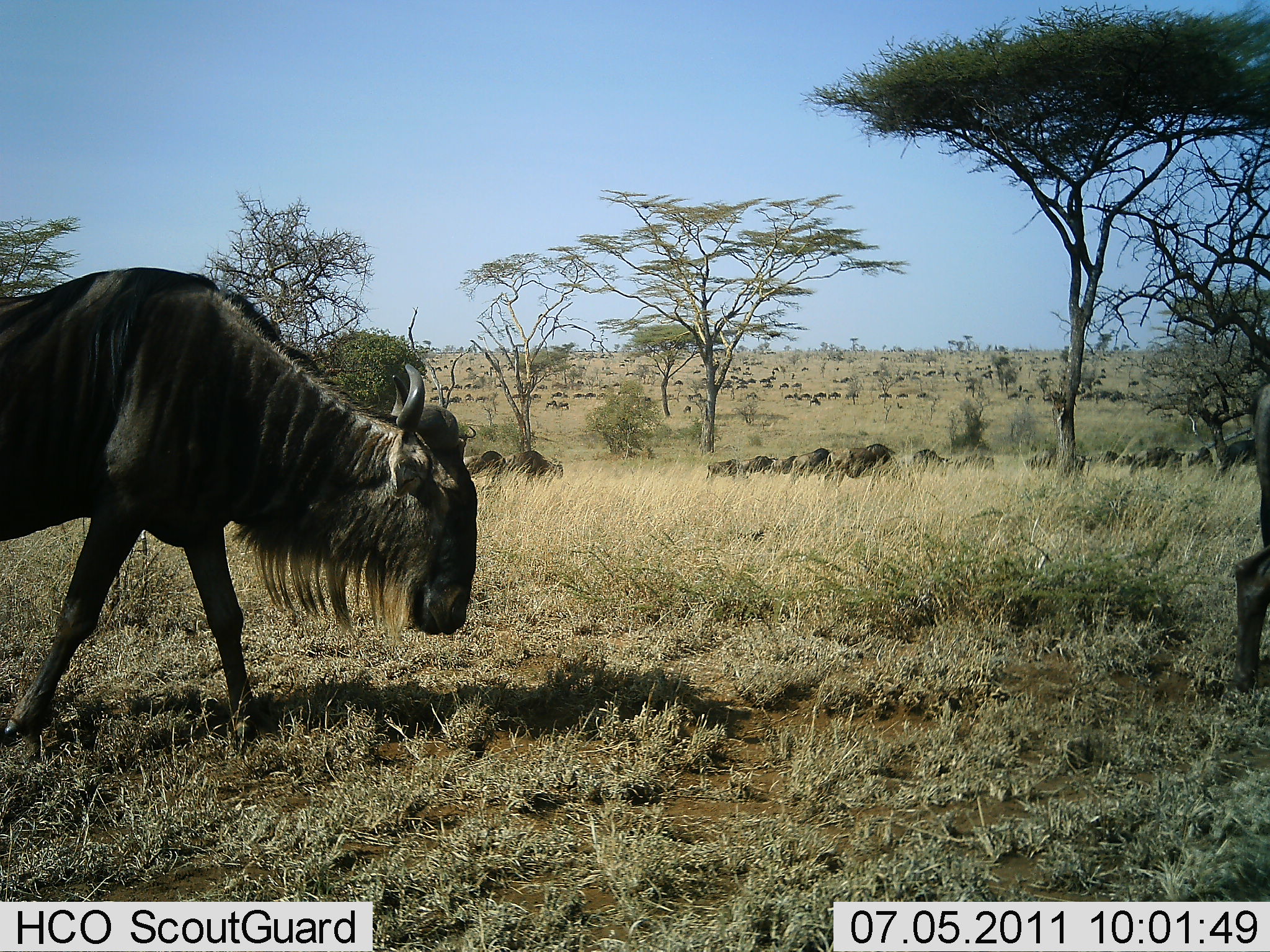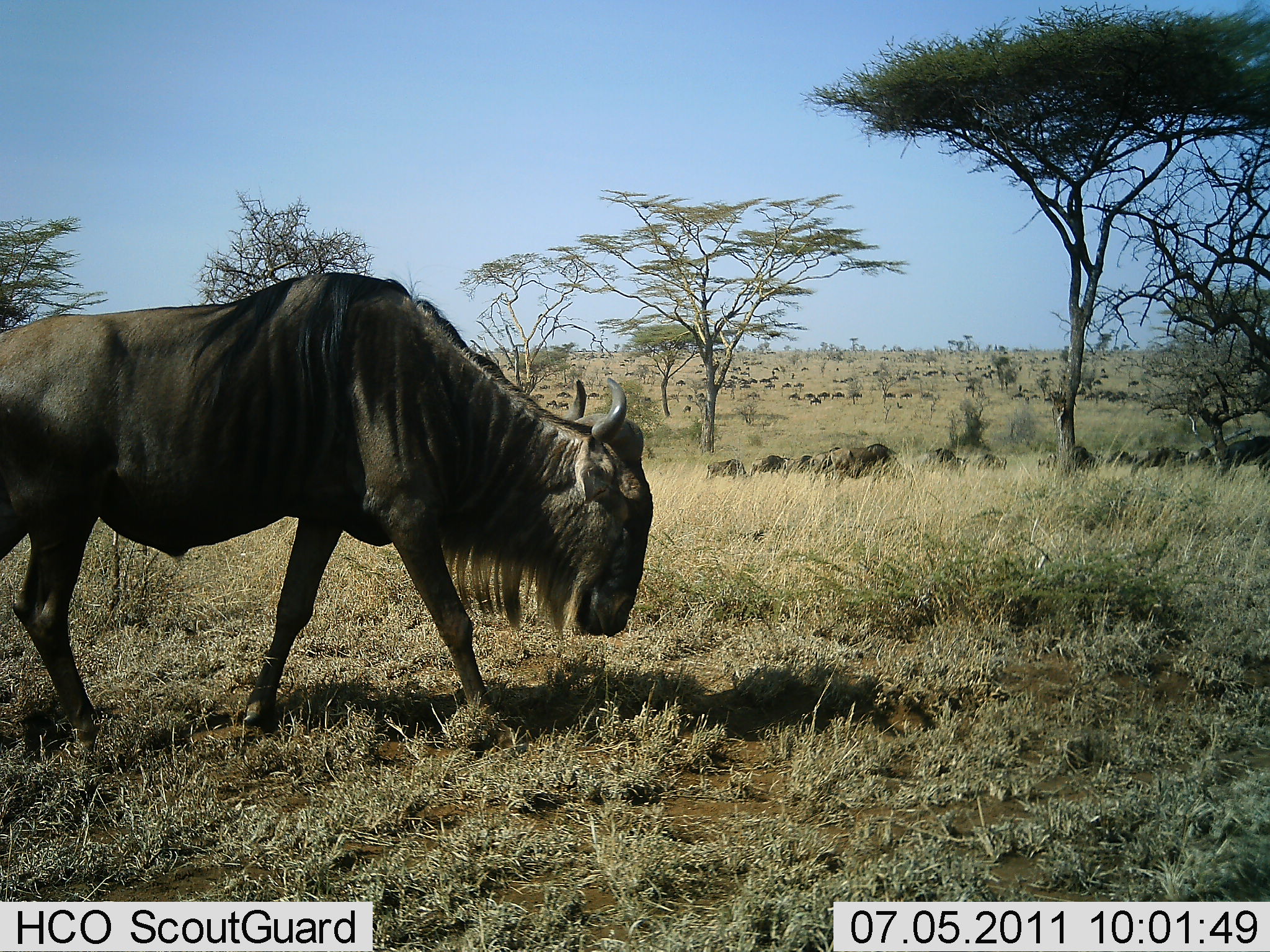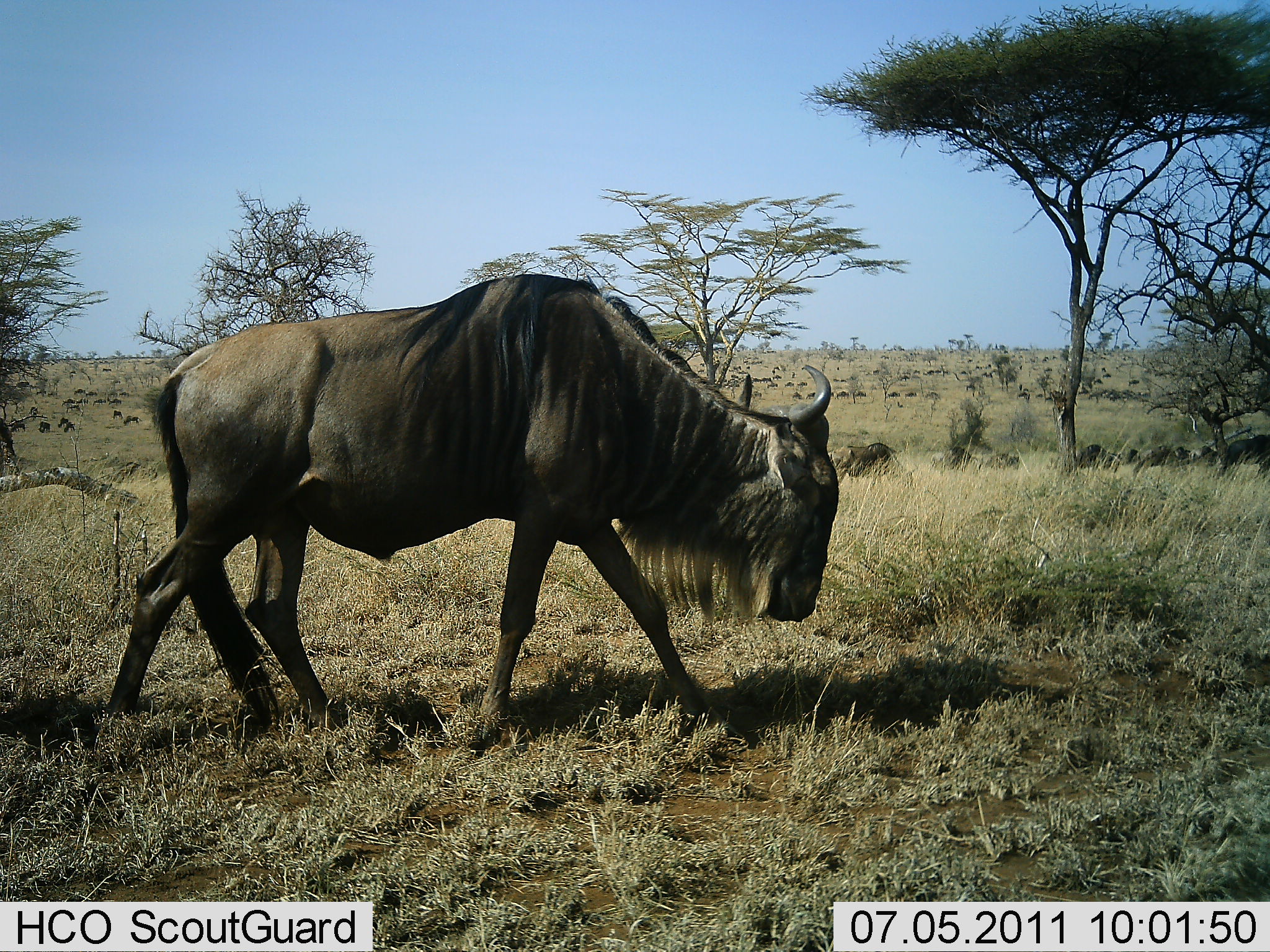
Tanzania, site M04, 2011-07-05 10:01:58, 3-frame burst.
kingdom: Animalia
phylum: Chordata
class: Mammalia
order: Artiodactyla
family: Bovidae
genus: Connochaetes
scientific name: Connochaetes taurinus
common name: blue wildebeest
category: wildebeest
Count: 11-50.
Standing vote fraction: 9%.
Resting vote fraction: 0%.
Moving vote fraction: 91%.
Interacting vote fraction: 0%.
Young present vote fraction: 0%.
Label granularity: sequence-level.